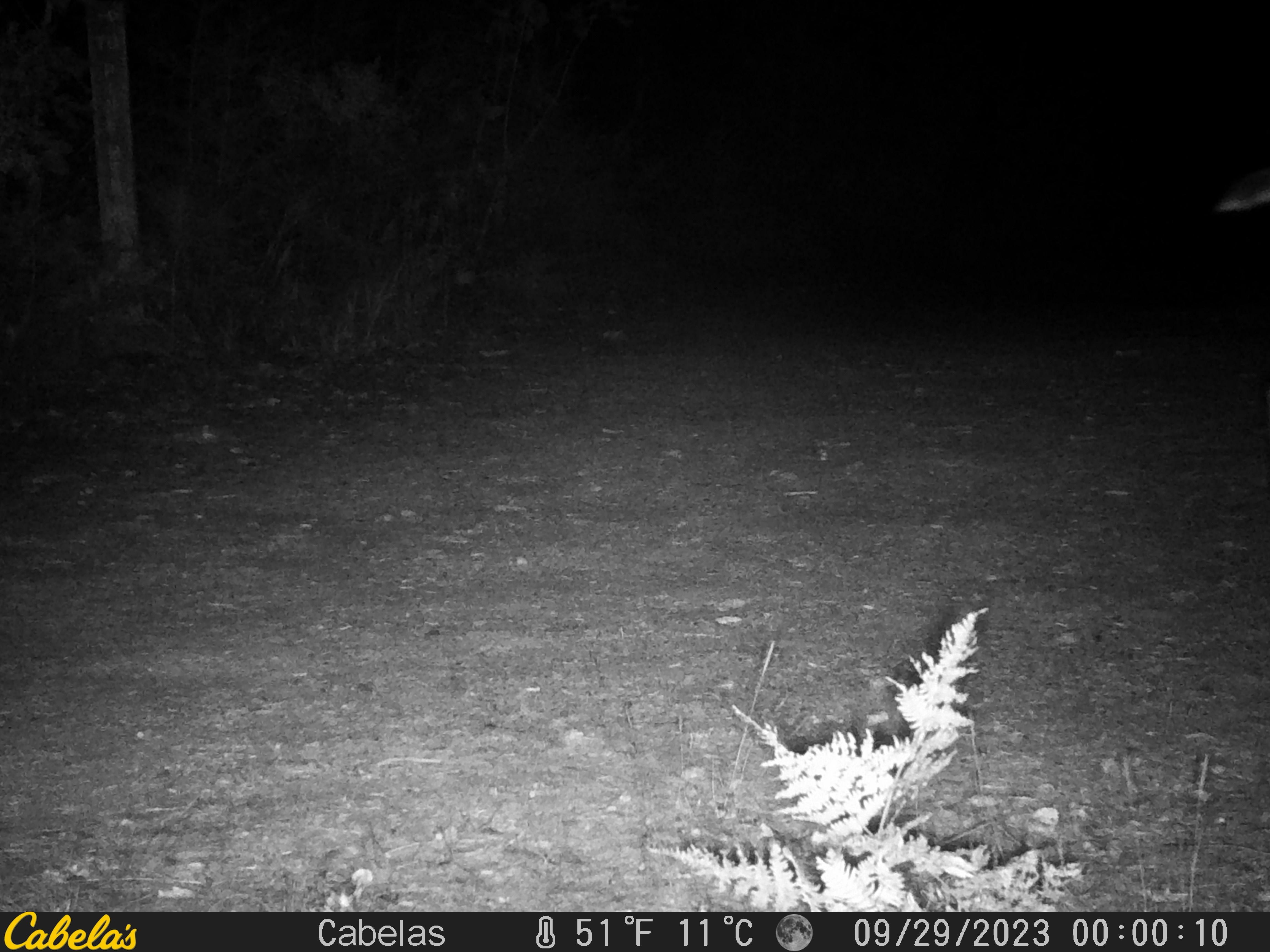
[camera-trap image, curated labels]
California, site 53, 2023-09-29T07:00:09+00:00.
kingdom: Animalia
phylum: Chordata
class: Mammalia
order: Artiodactyla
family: Cervidae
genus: Odocoileus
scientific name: Odocoileus hemionus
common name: mule deer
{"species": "mule deer (Odocoileus hemionus)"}